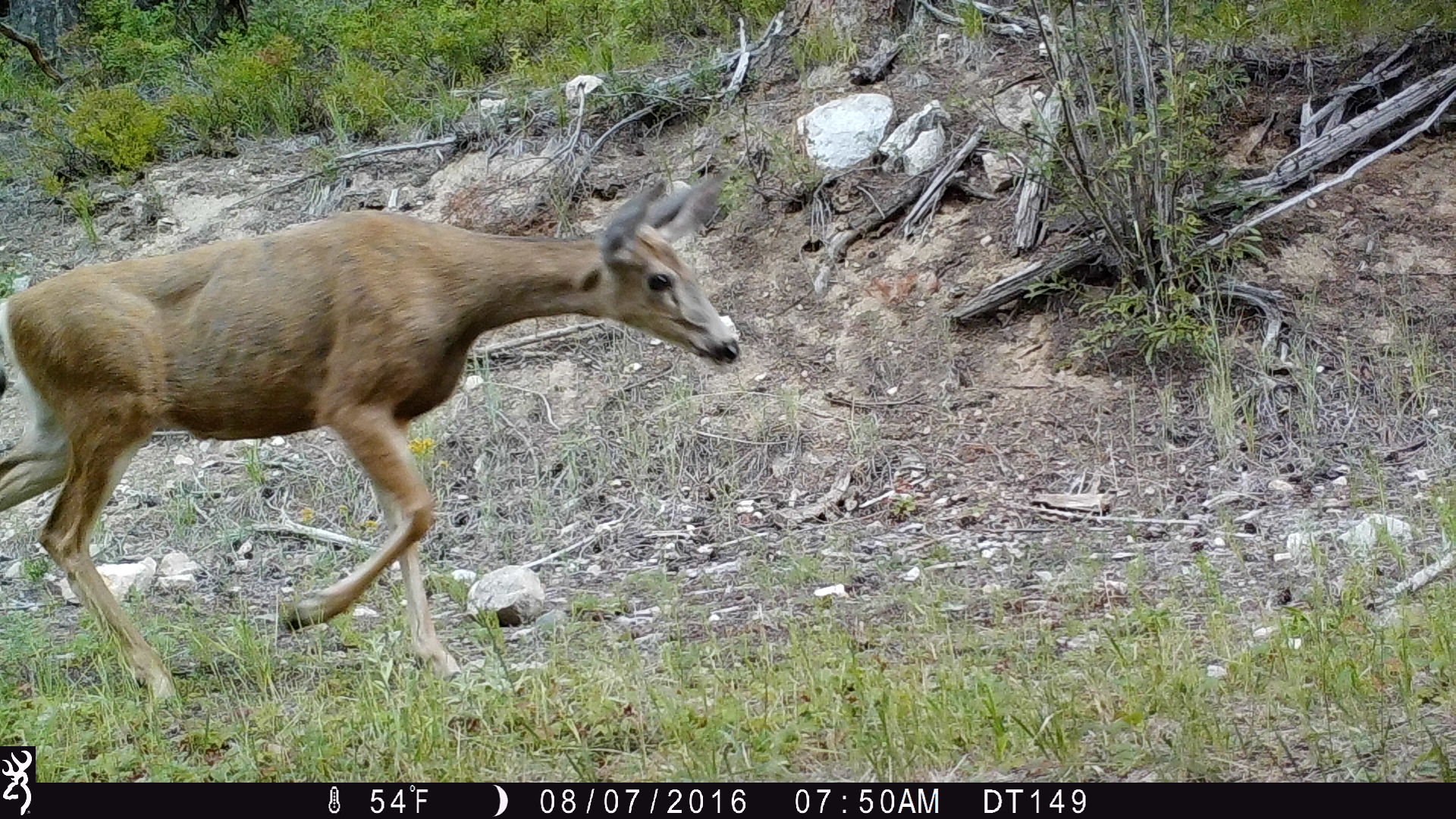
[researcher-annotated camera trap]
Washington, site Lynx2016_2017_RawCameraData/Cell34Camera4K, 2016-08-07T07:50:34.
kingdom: Animalia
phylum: Chordata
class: Mammalia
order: Artiodactyla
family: Cervidae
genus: Odocoileus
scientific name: Odocoileus hemionus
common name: mule deer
Odocoileus hemionus (mule deer). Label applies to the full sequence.